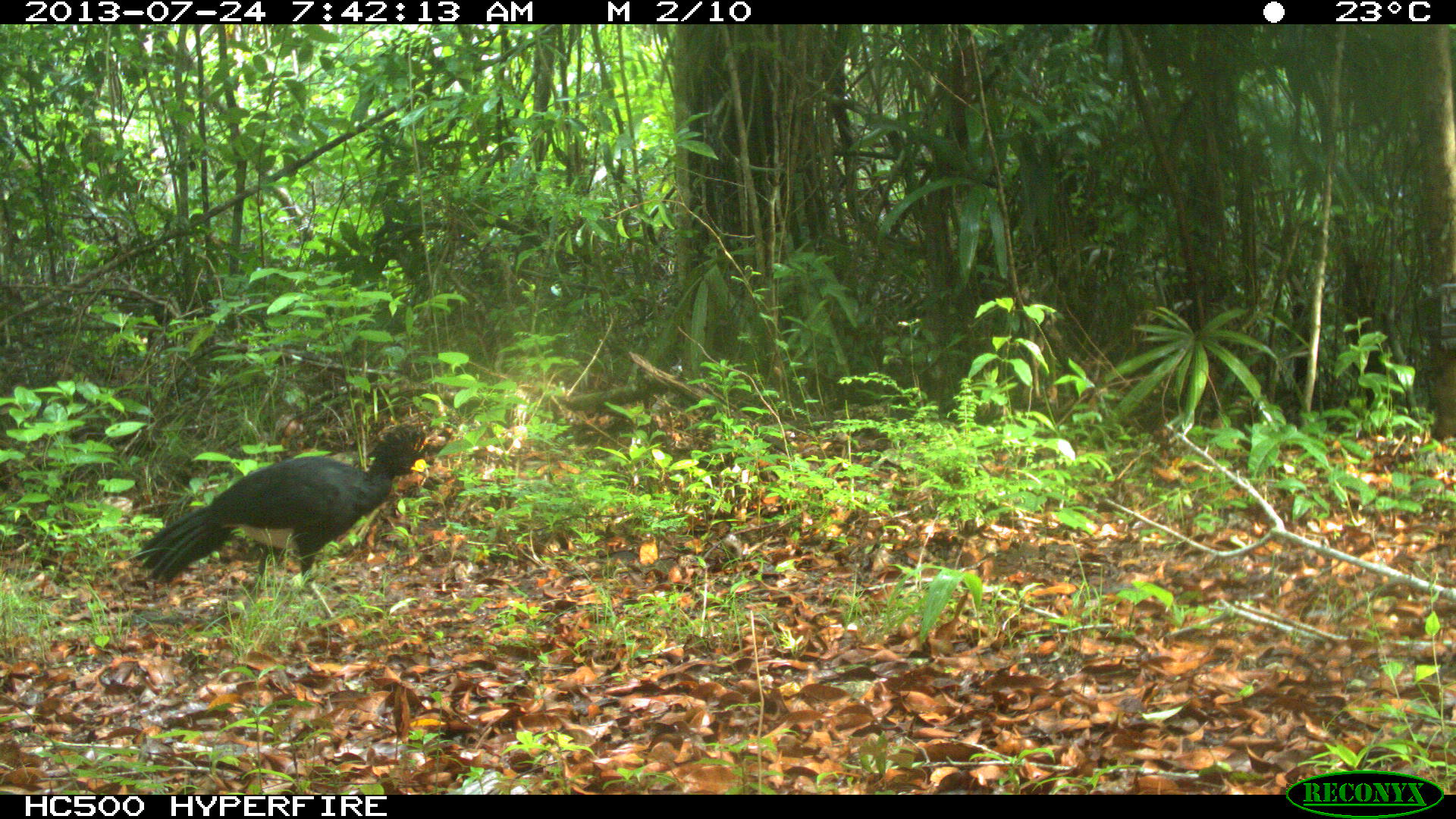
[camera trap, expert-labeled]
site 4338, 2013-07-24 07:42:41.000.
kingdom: Animalia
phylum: Chordata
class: Aves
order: Galliformes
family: Cracidae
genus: Crax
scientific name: Crax rubra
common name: great curassow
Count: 1.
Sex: male.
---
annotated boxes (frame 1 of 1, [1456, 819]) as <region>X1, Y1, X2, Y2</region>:
crax rubra: <region>133, 413, 460, 641</region>